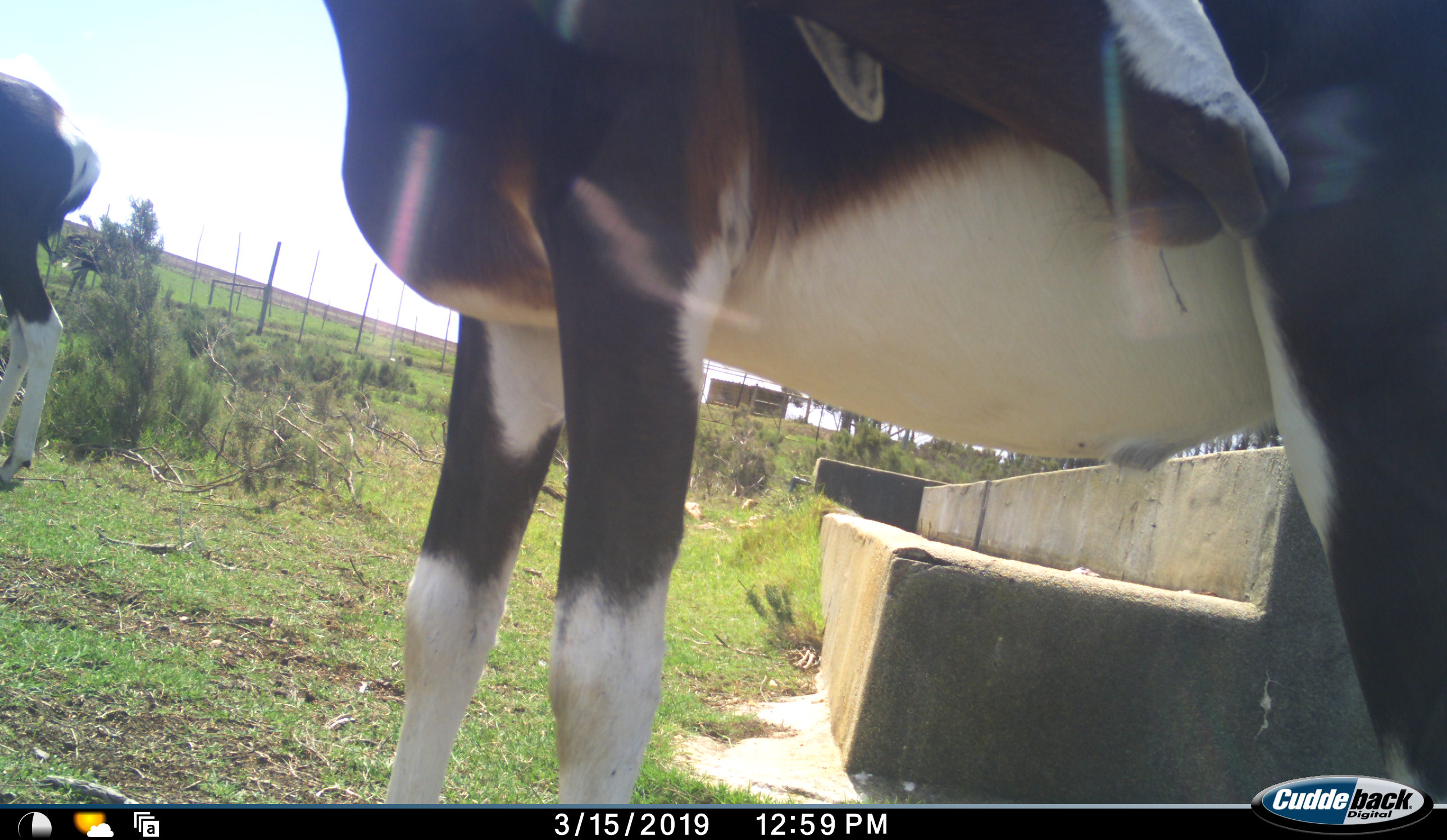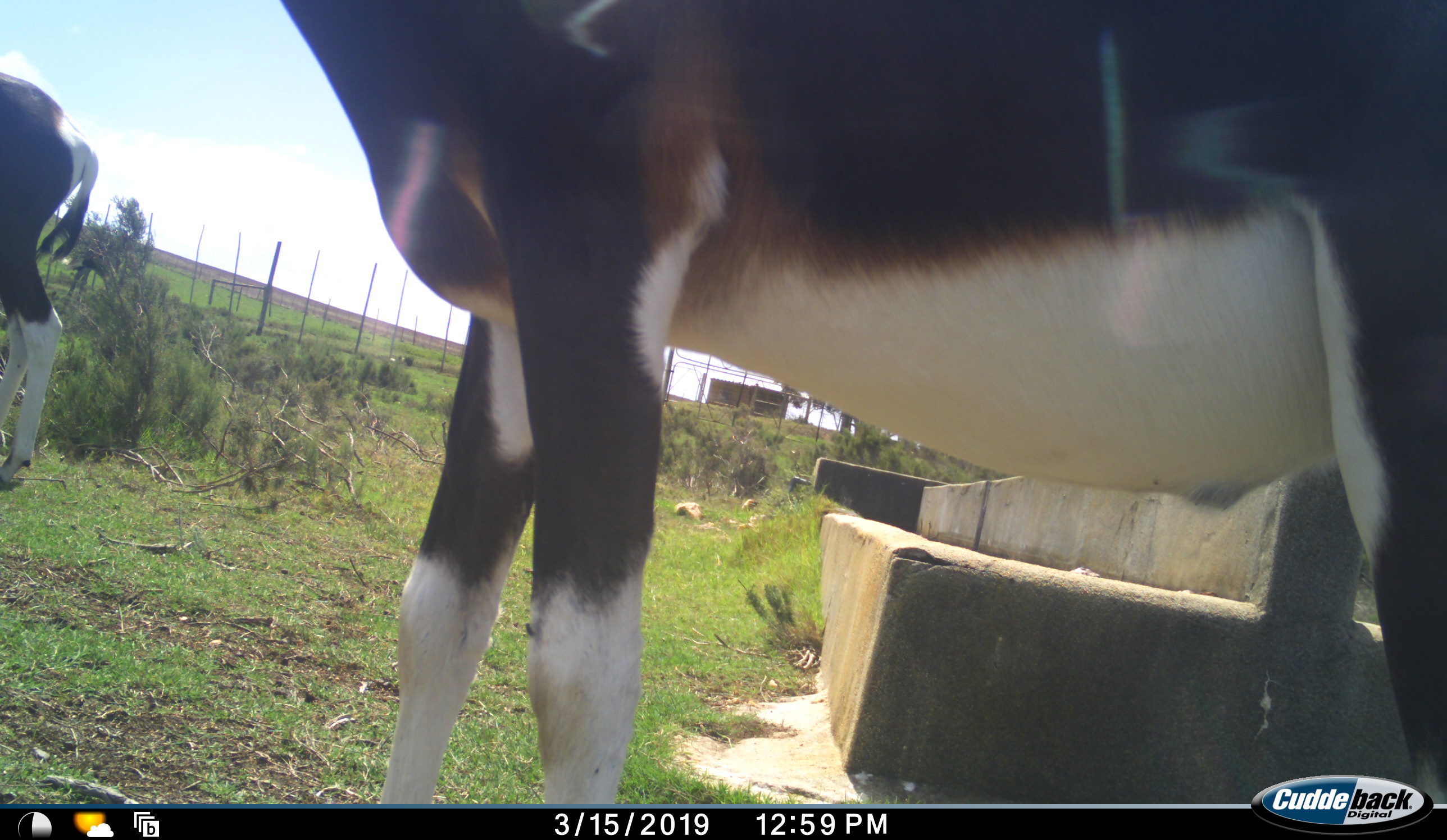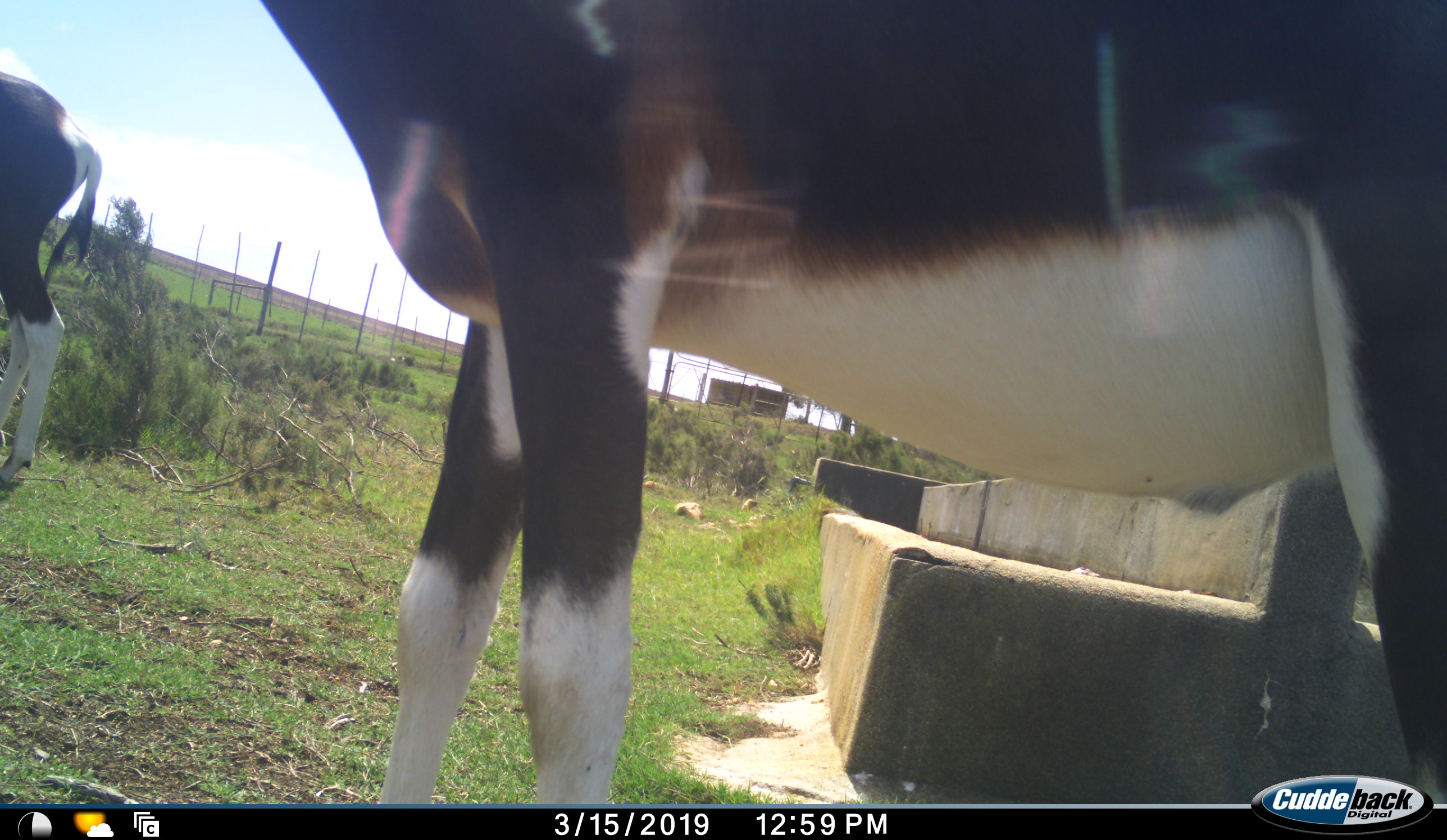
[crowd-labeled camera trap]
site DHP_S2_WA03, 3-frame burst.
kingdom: Animalia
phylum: Chordata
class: Mammalia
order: Artiodactyla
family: Bovidae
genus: Damaliscus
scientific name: Damaliscus pygargus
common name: bontebok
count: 2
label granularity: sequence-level